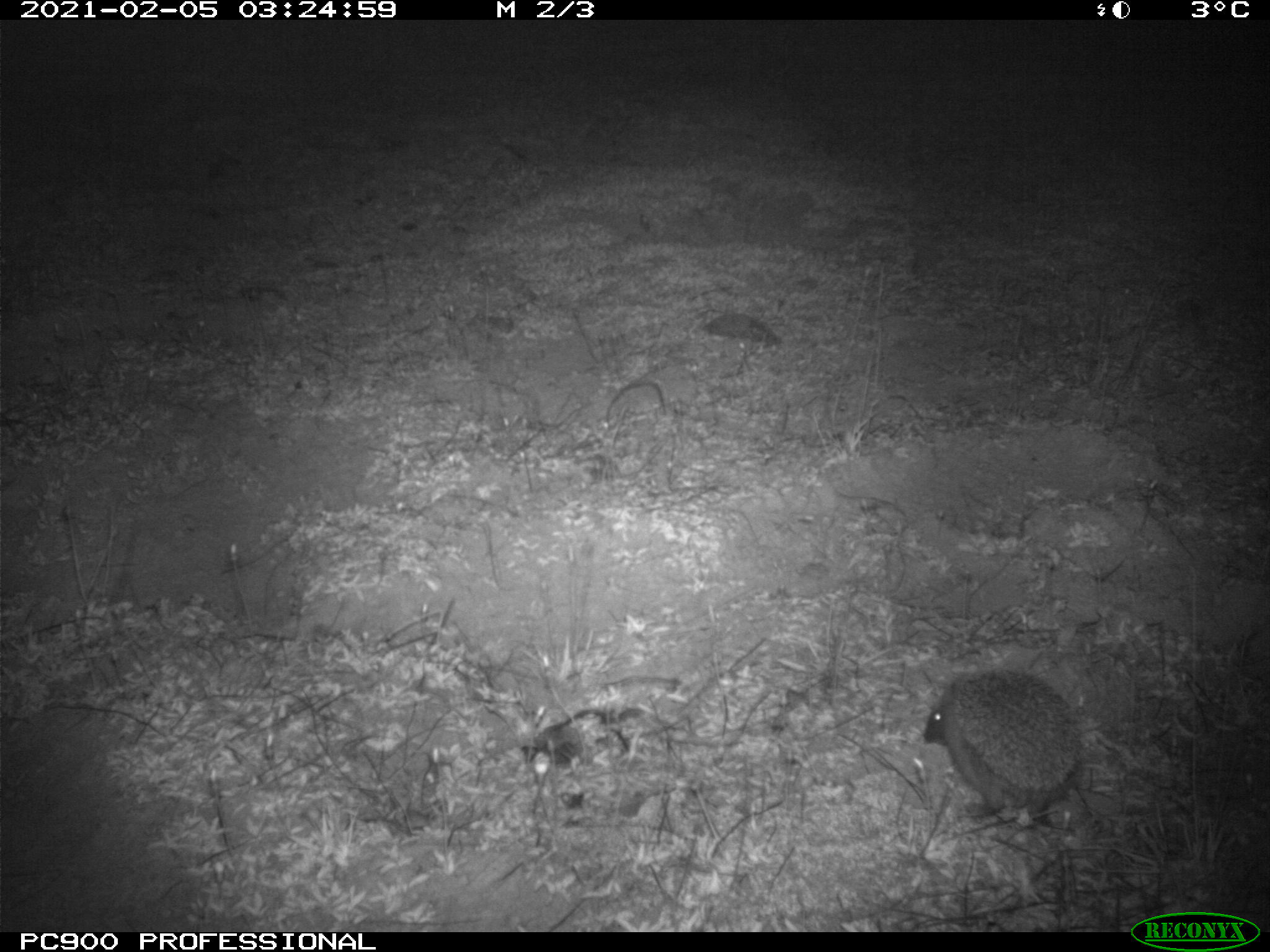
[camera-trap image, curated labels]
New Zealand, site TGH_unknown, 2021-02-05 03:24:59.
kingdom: Animalia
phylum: Chordata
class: Mammalia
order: Eulipotyphla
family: Erinaceidae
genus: Erinaceus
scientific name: Erinaceus europaeus europaeus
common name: european hedgehog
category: hedgehog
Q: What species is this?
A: Hedgehog (european hedgehog) (Erinaceus europaeus europaeus).